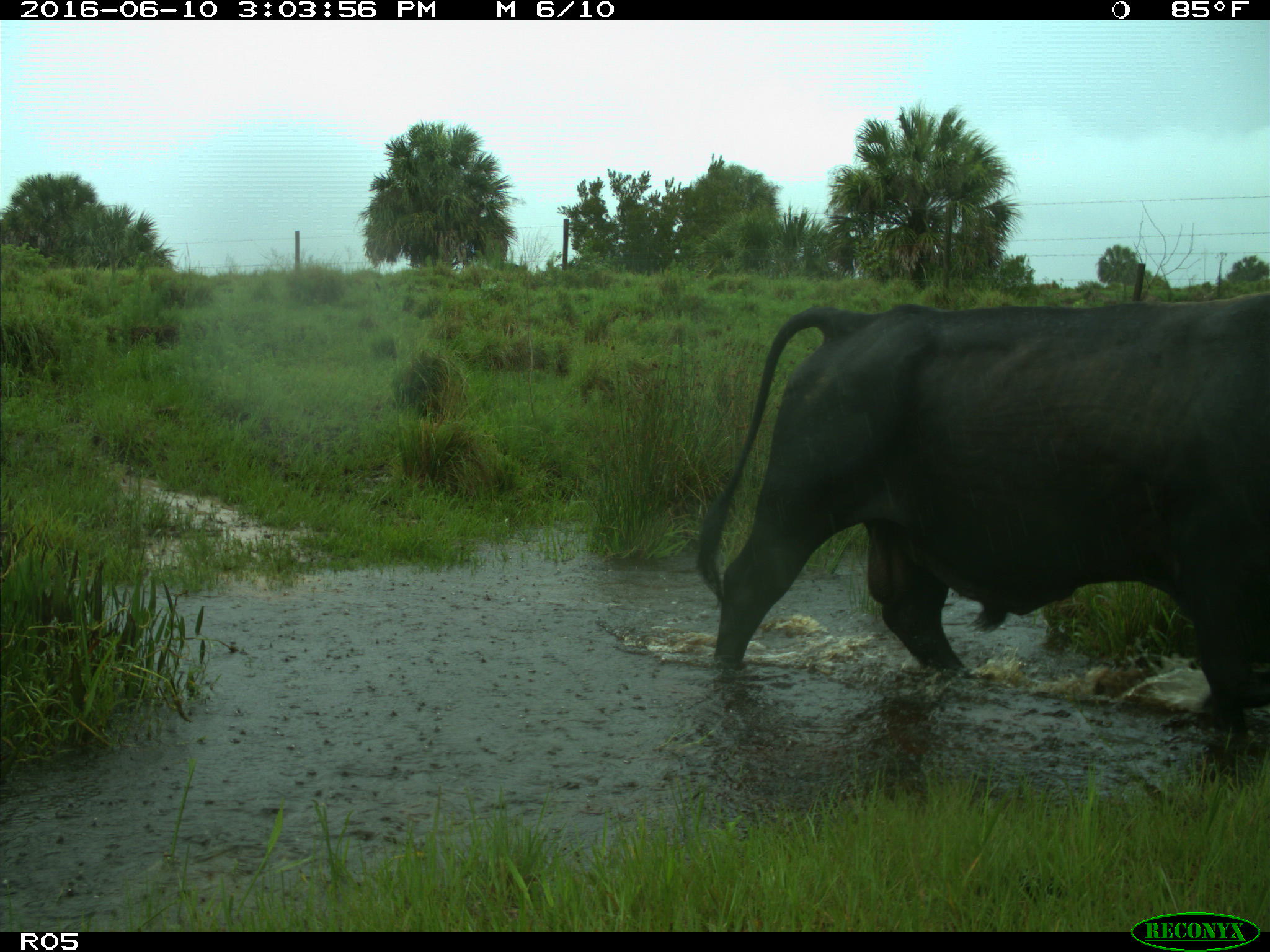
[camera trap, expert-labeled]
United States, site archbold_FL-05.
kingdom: Animalia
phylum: Chordata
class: Mammalia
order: Artiodactyla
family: Bovidae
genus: Bos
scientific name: Bos taurus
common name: domestic cow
Bos taurus (domestic cow).